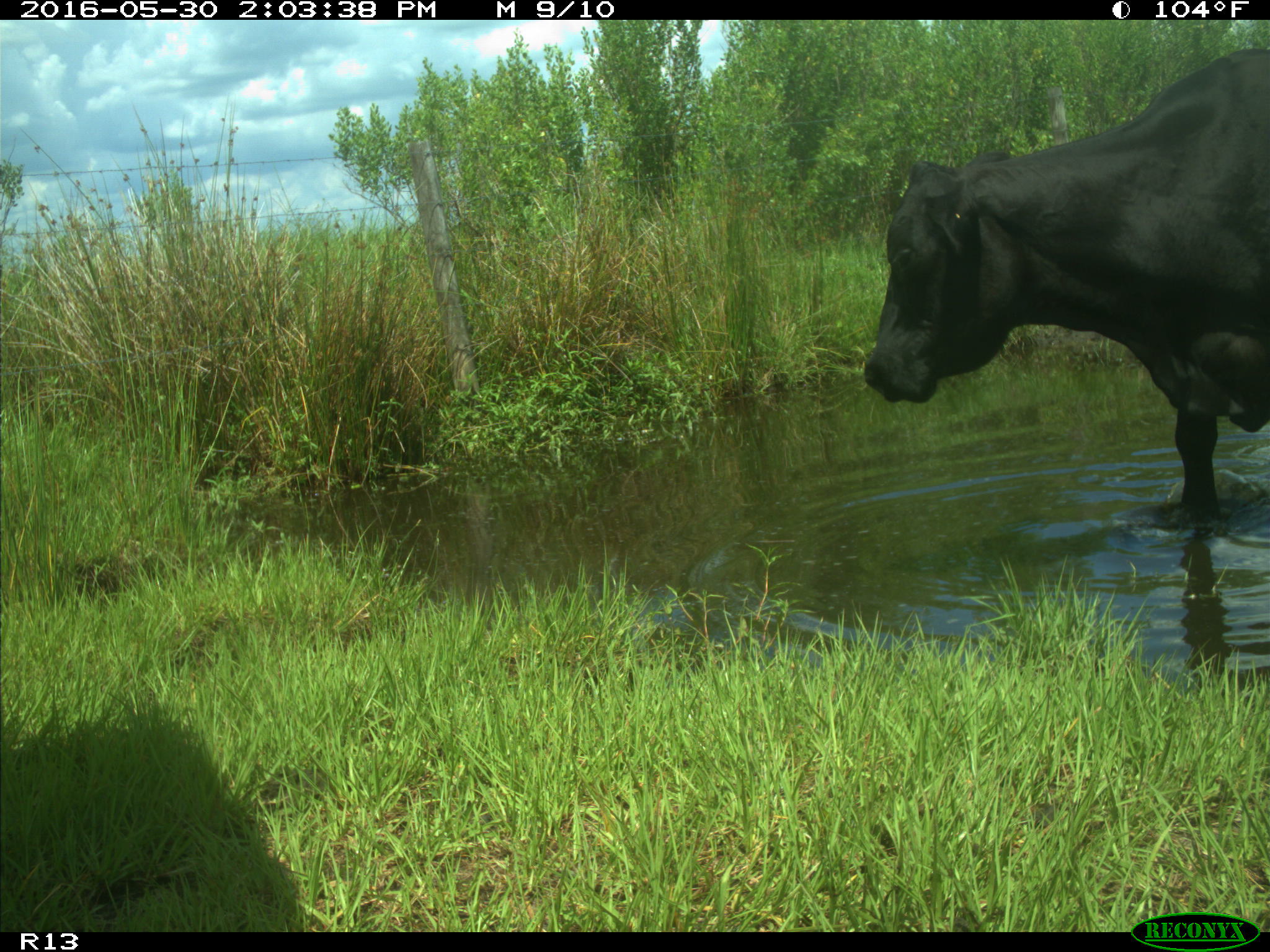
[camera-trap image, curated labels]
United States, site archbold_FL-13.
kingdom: Animalia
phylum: Chordata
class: Mammalia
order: Artiodactyla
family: Bovidae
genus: Bos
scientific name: Bos taurus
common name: domestic cow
Bos taurus (domestic cow).